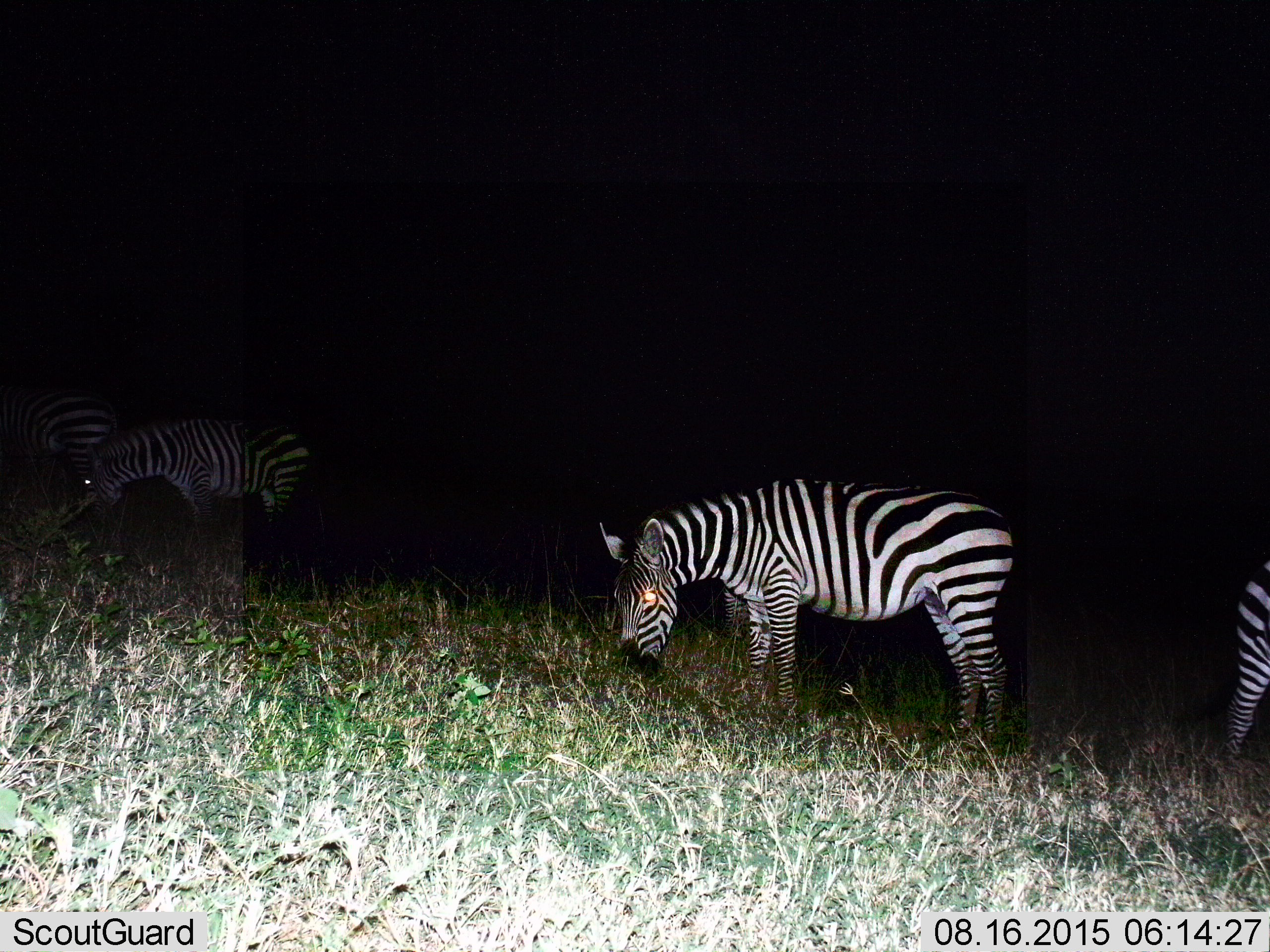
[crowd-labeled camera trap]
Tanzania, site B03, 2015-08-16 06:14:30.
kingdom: Animalia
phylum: Chordata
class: Mammalia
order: Perissodactyla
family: Equidae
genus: Equus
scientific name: Equus quagga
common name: plains zebra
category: zebra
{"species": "zebra (plains zebra) (Equus quagga)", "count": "4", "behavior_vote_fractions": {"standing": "55%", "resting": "0%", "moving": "15%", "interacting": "0%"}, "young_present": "0%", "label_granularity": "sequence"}